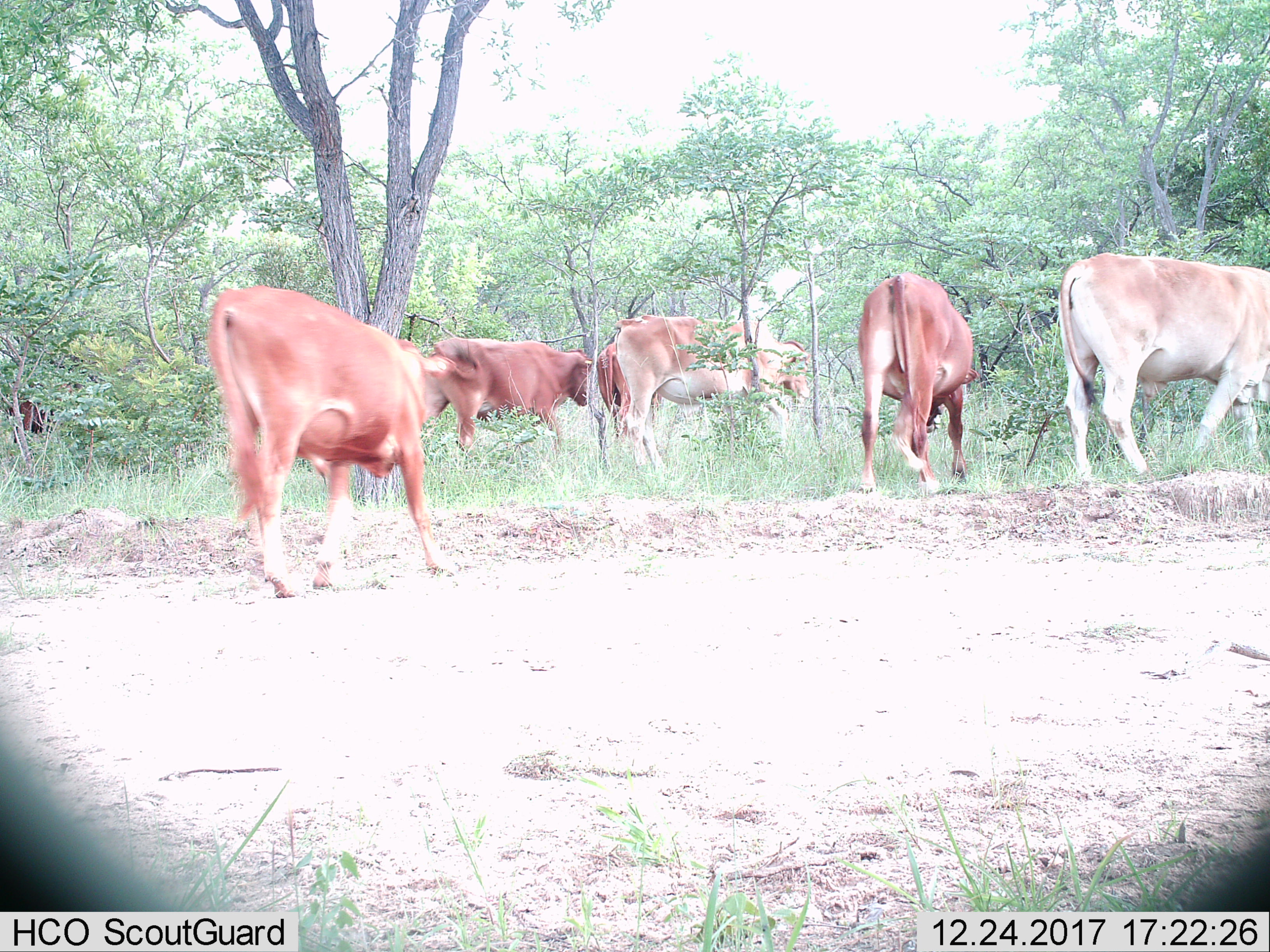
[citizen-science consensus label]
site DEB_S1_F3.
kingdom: Animalia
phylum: Chordata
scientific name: Vertebrata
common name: domestic animal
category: domesticanimal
Domesticanimal (domestic animal) (Vertebrata), count 6. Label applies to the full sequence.